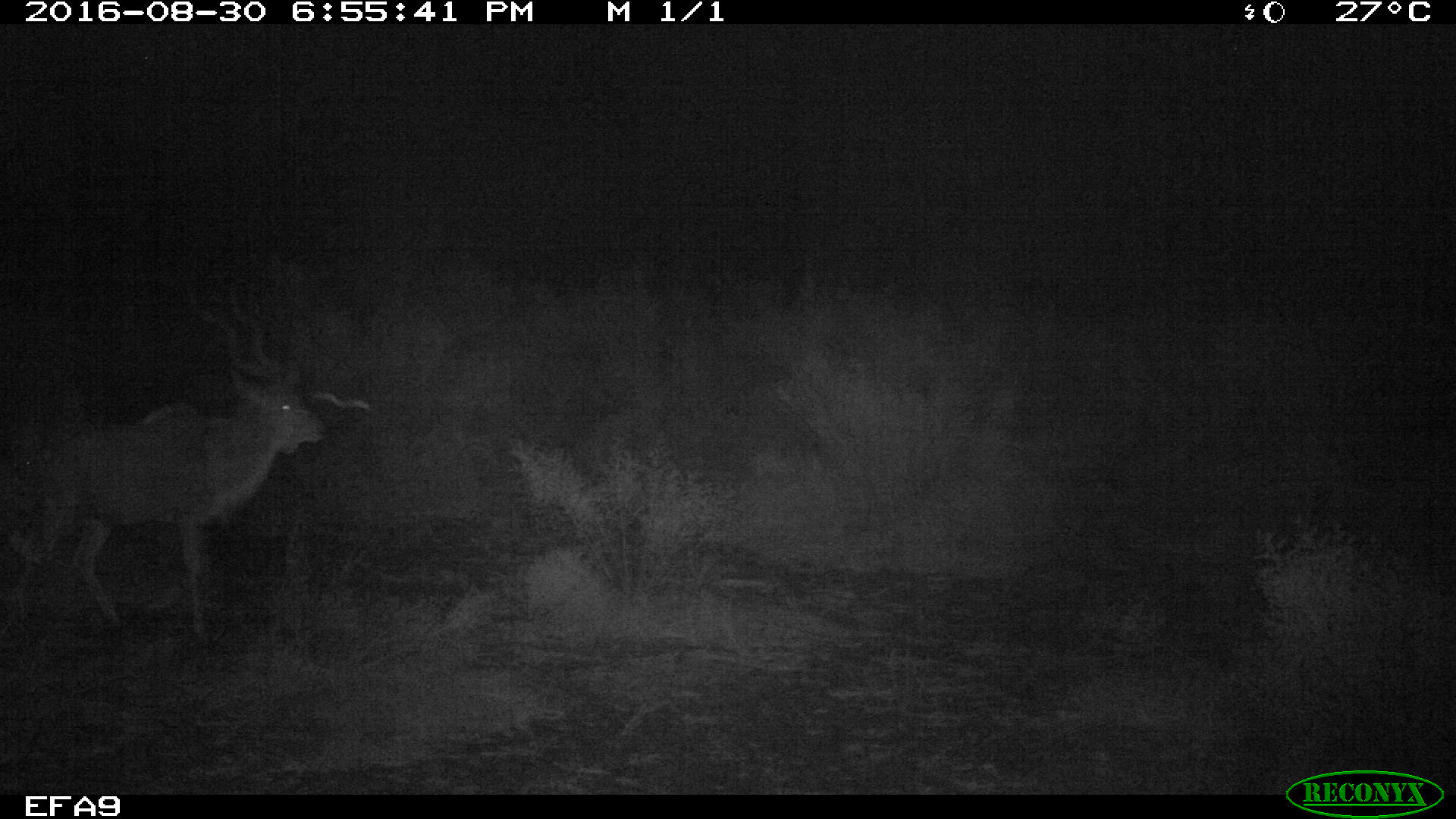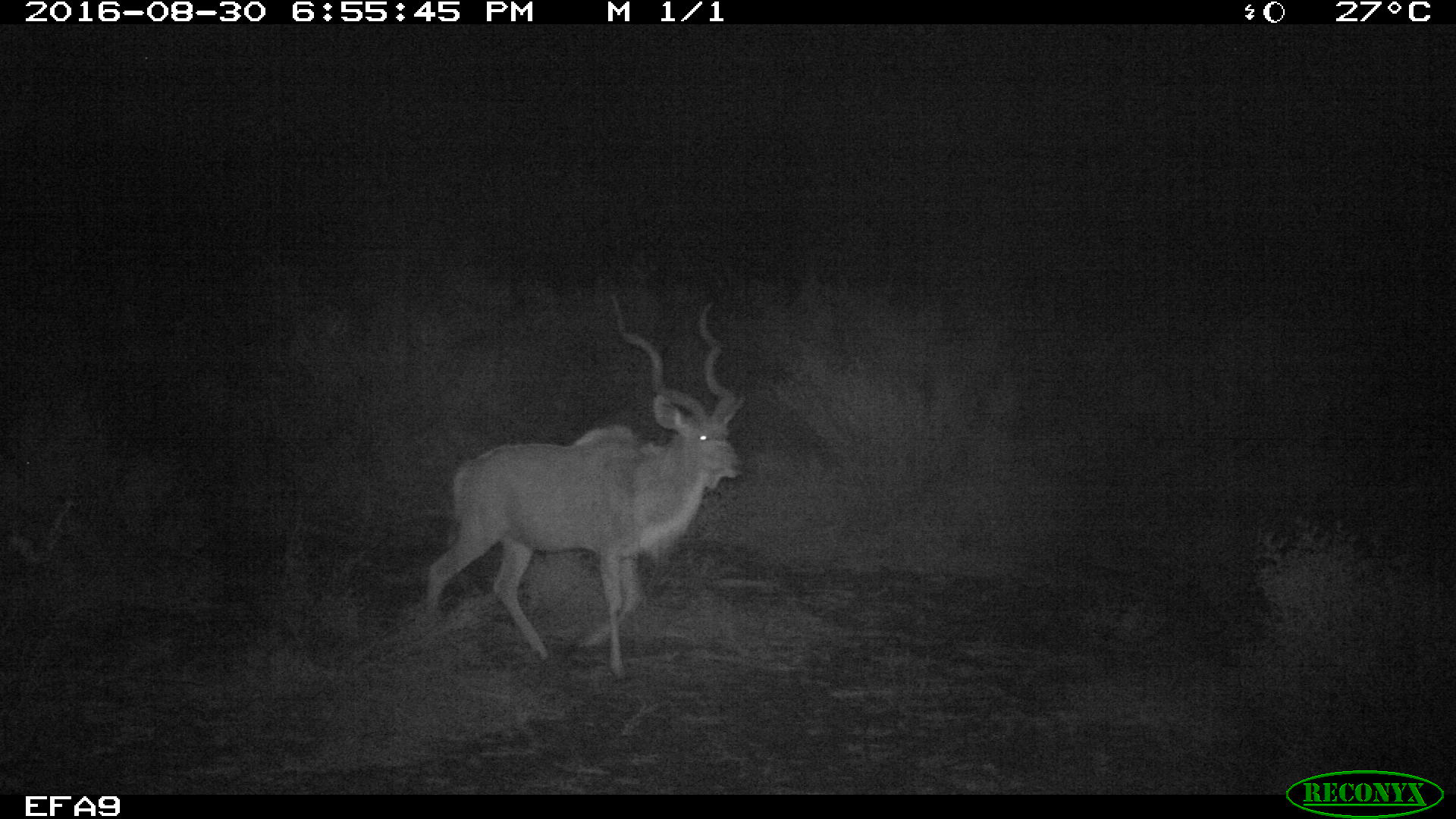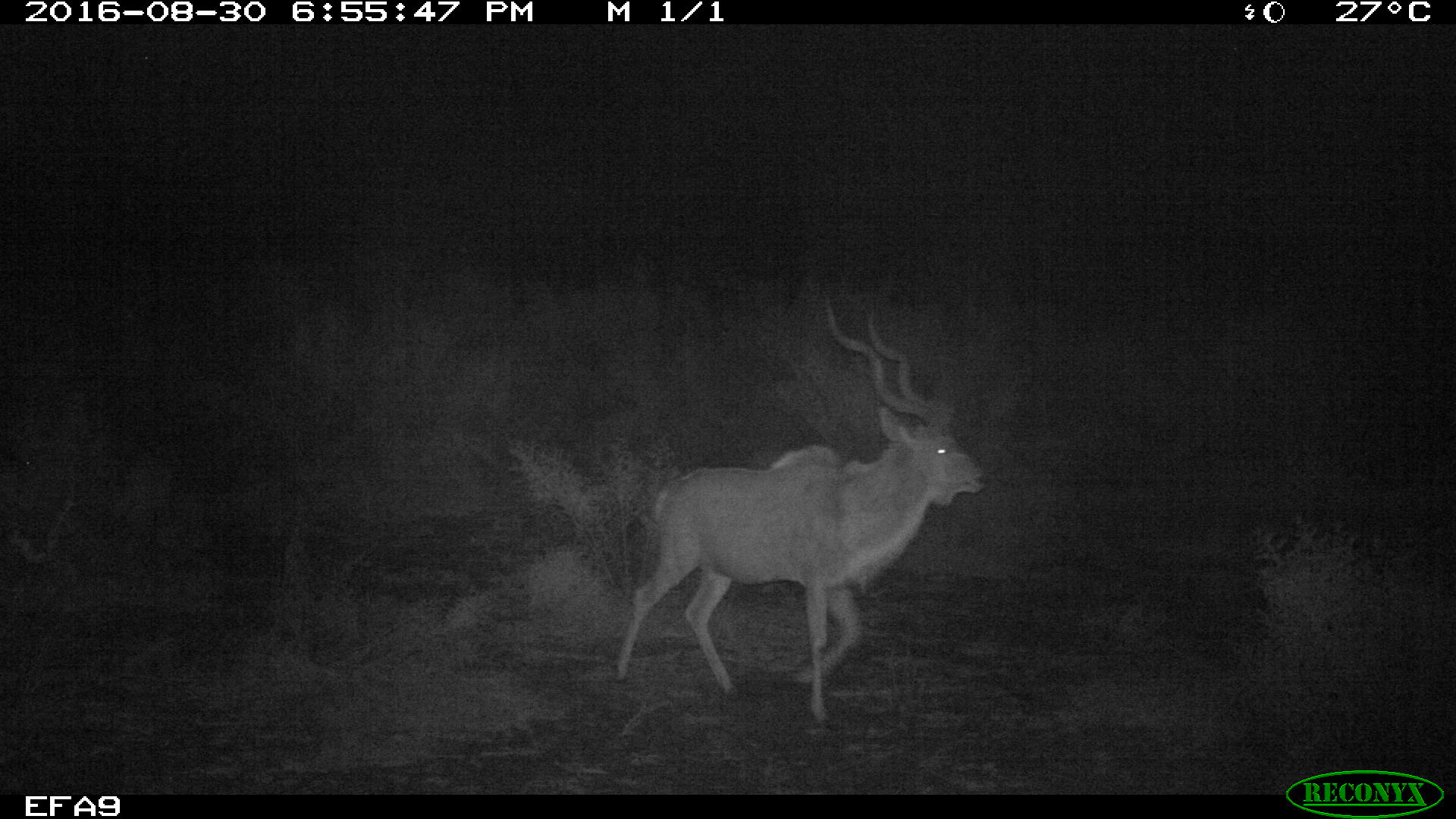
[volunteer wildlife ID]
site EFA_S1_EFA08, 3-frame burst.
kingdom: Animalia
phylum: Chordata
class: Mammalia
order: Artiodactyla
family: Bovidae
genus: Tragelaphus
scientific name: Tragelaphus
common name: kudu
Kudu (Tragelaphus), count 1. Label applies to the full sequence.